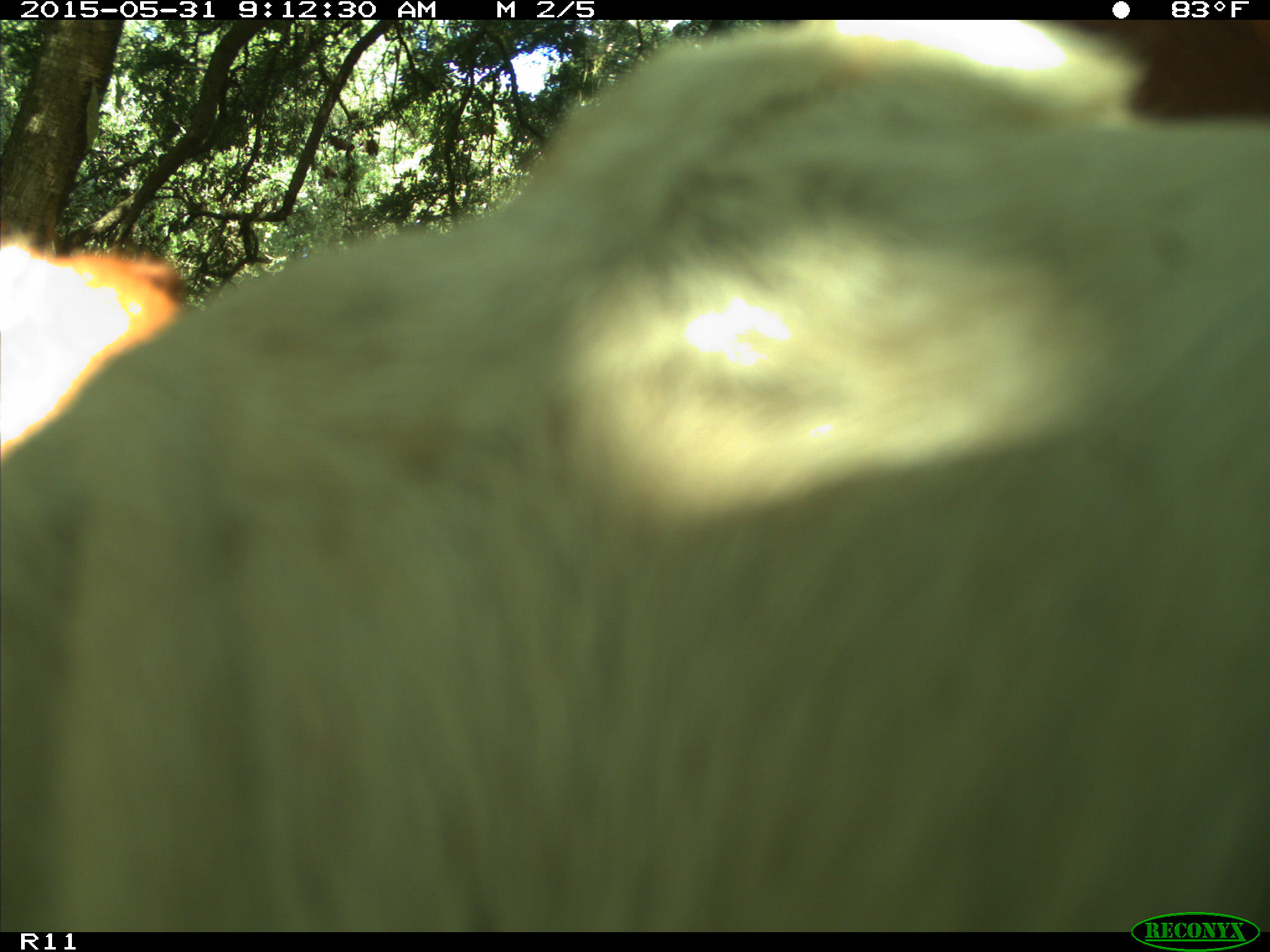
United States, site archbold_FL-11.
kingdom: Animalia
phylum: Chordata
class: Mammalia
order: Artiodactyla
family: Bovidae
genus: Bos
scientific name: Bos taurus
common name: domestic cow